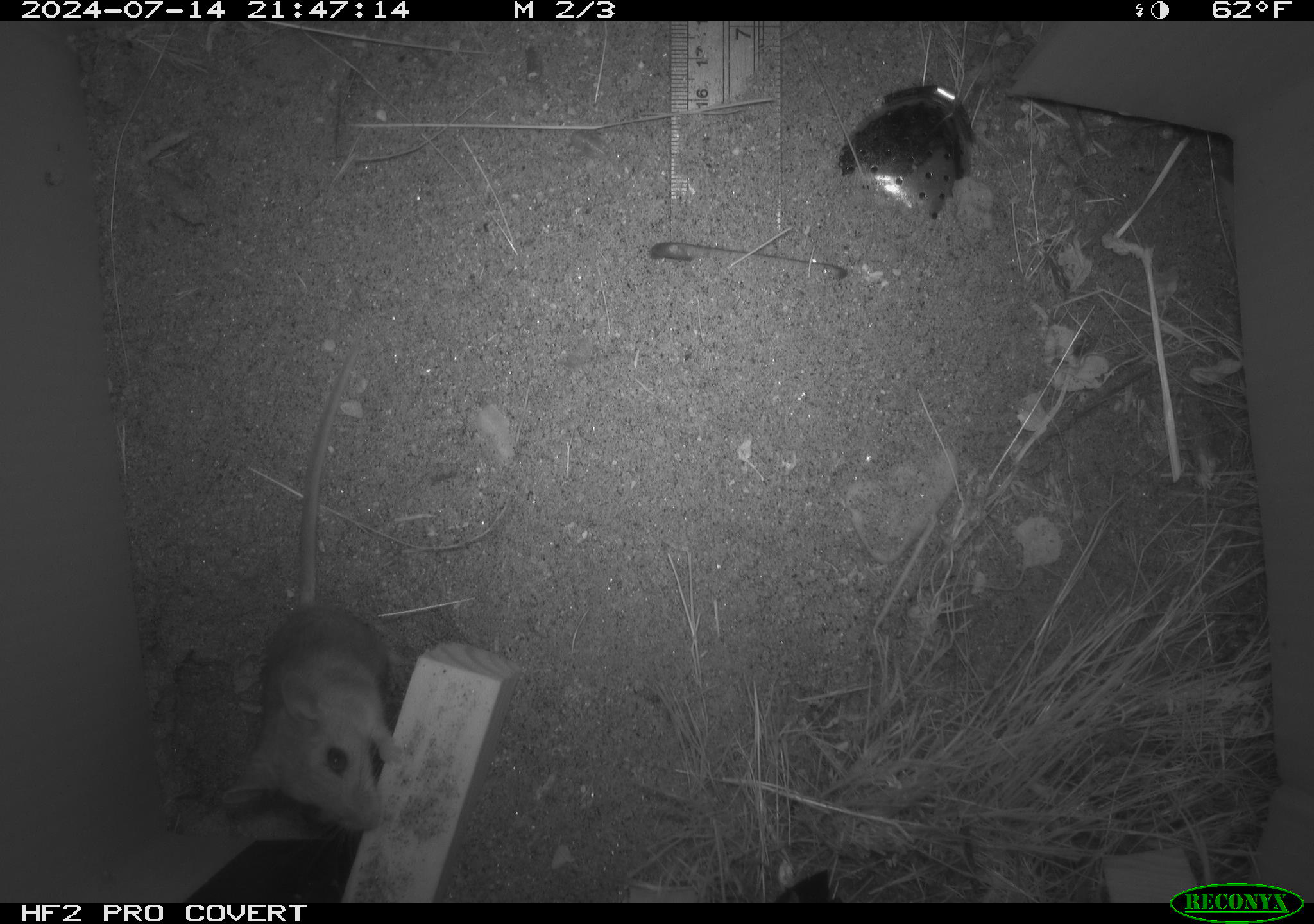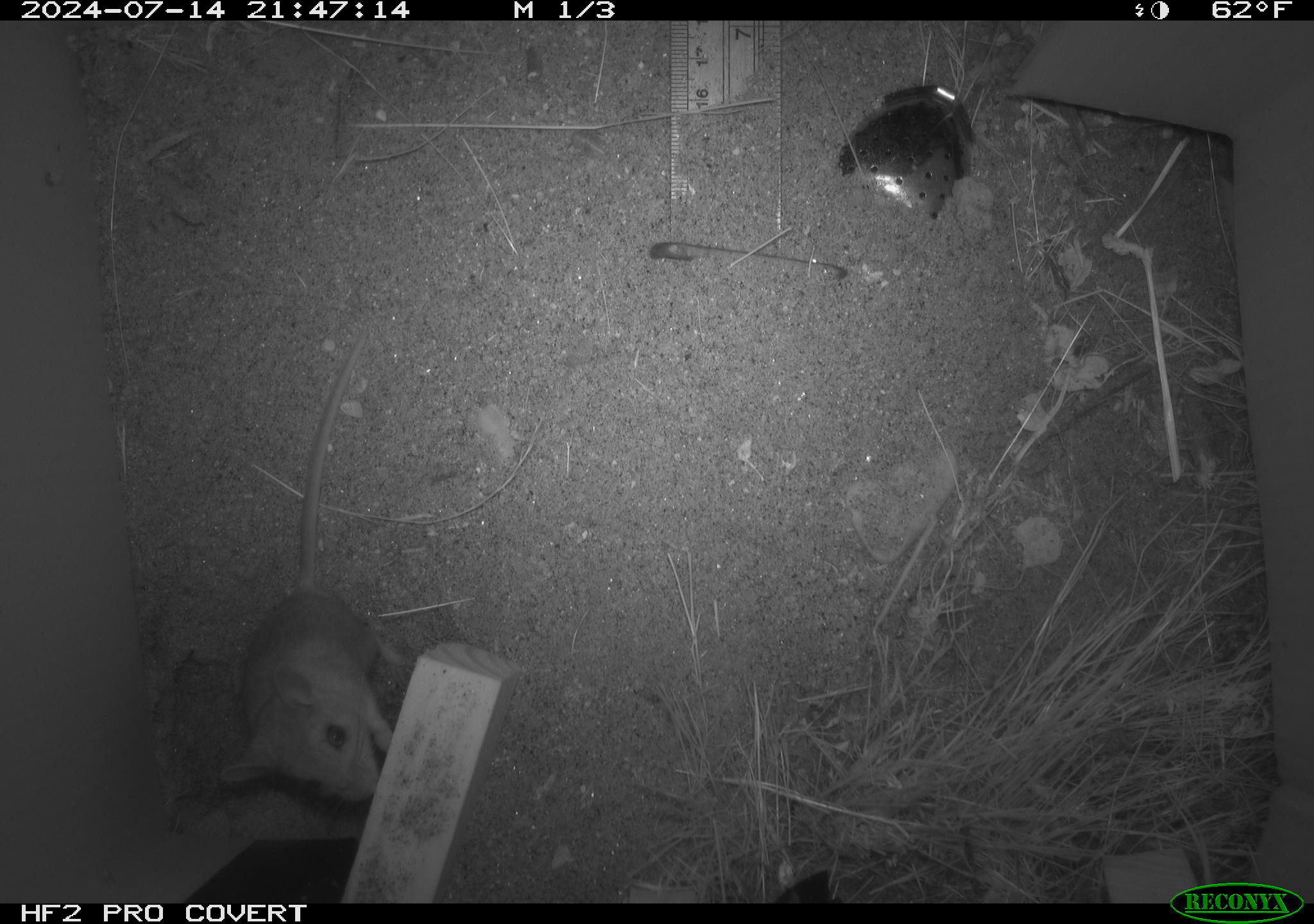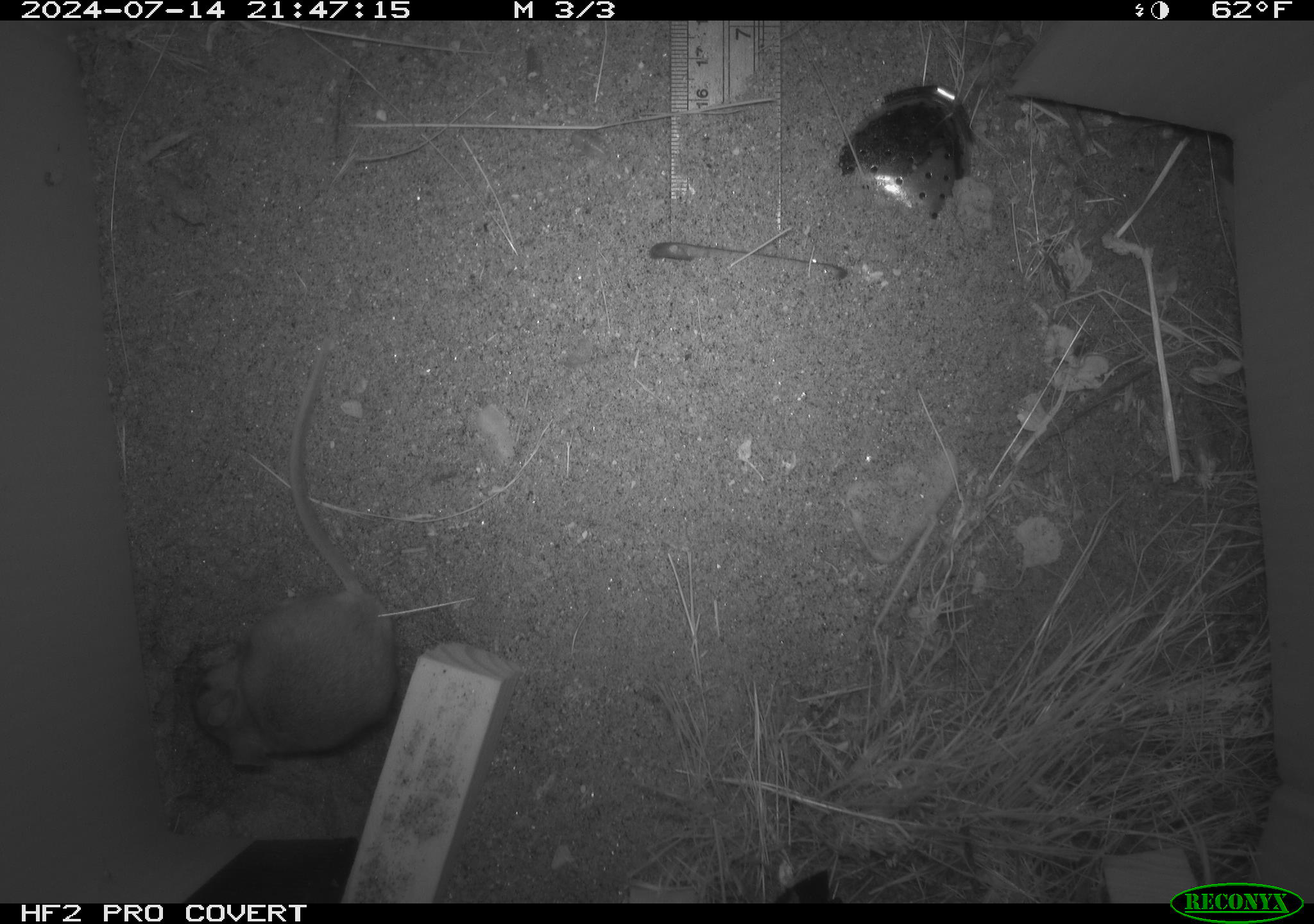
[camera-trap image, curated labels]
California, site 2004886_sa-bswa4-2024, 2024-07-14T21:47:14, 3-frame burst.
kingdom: Animalia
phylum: Chordata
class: Mammalia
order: Rodentia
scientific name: Rodentia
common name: rodent